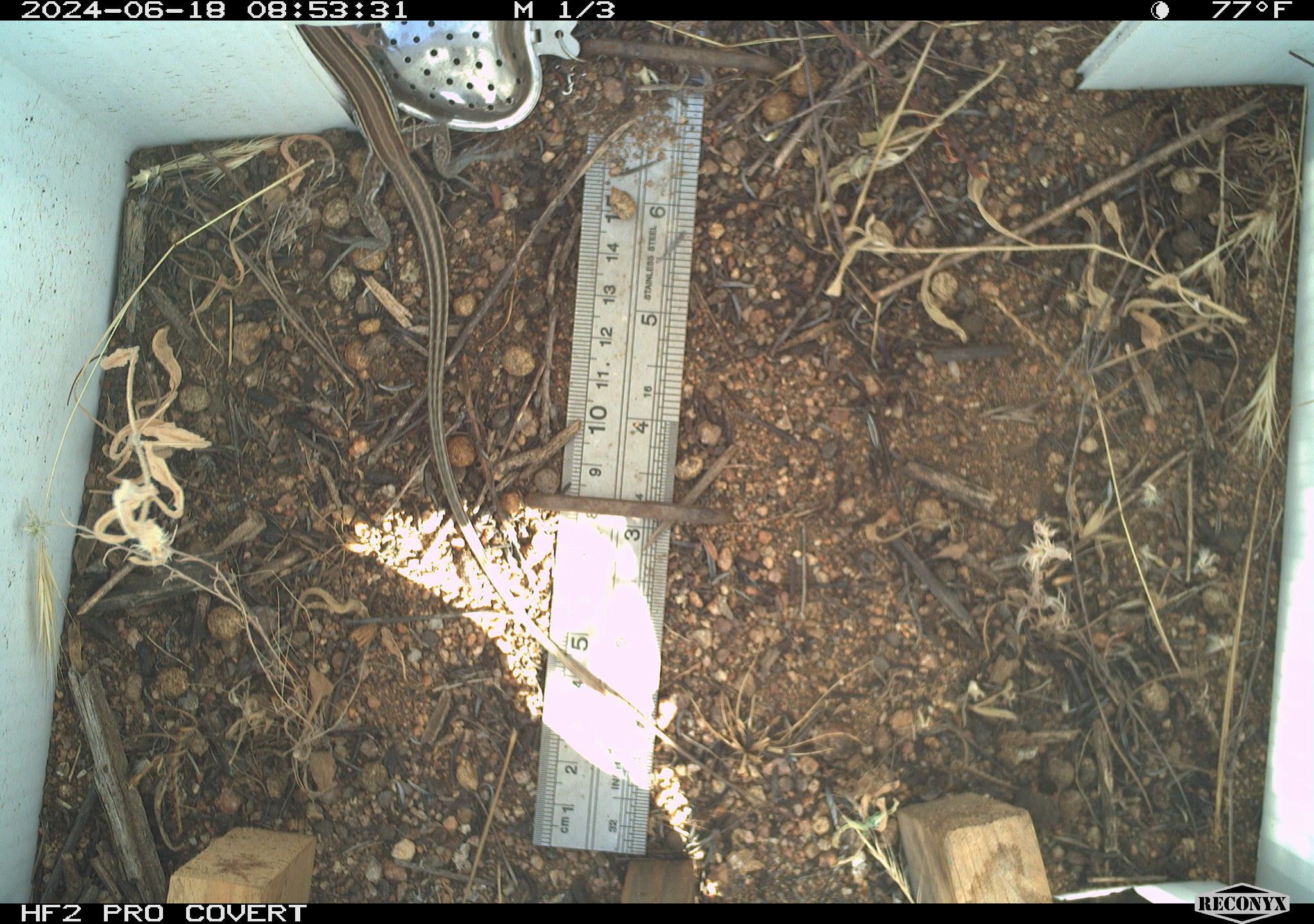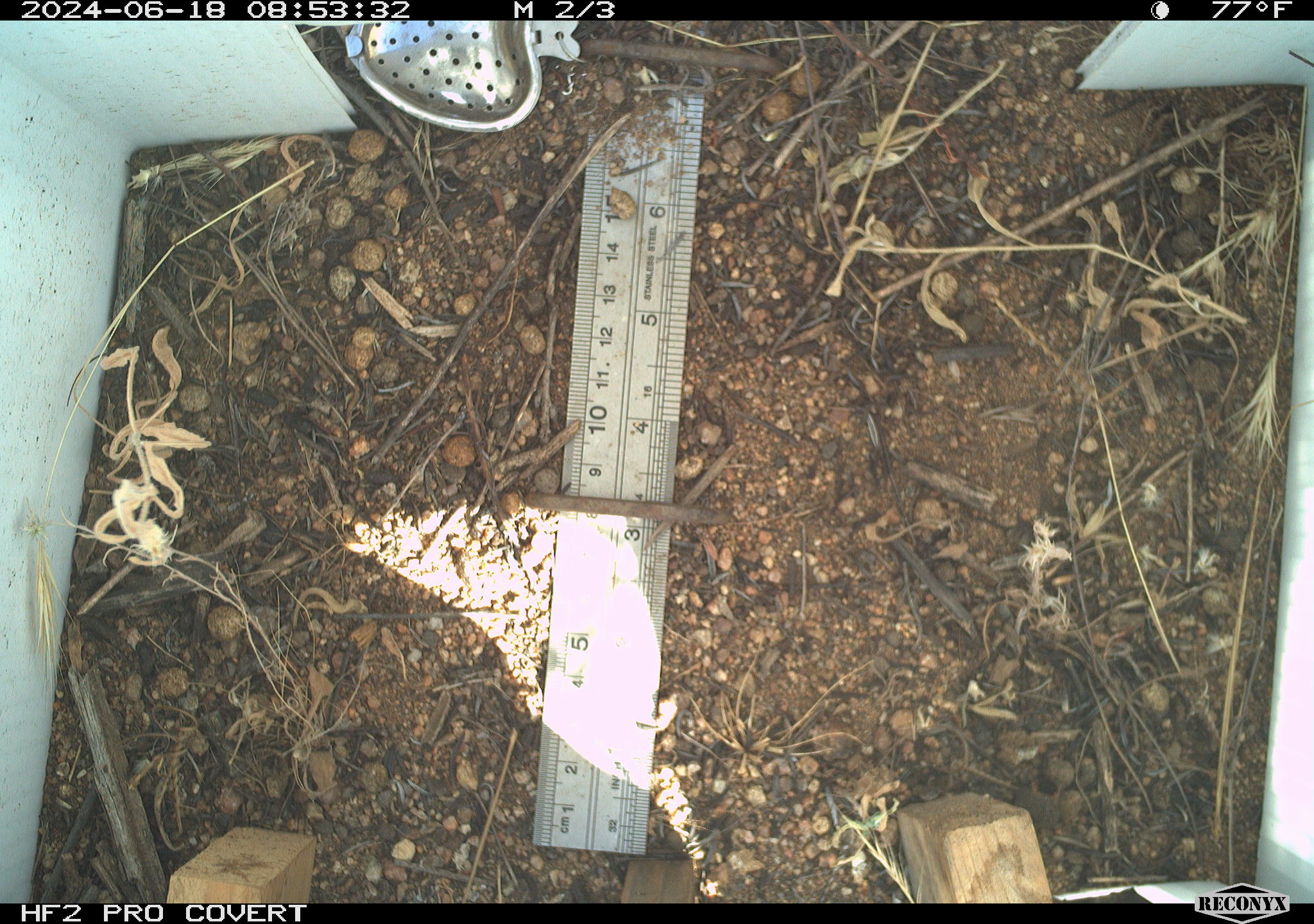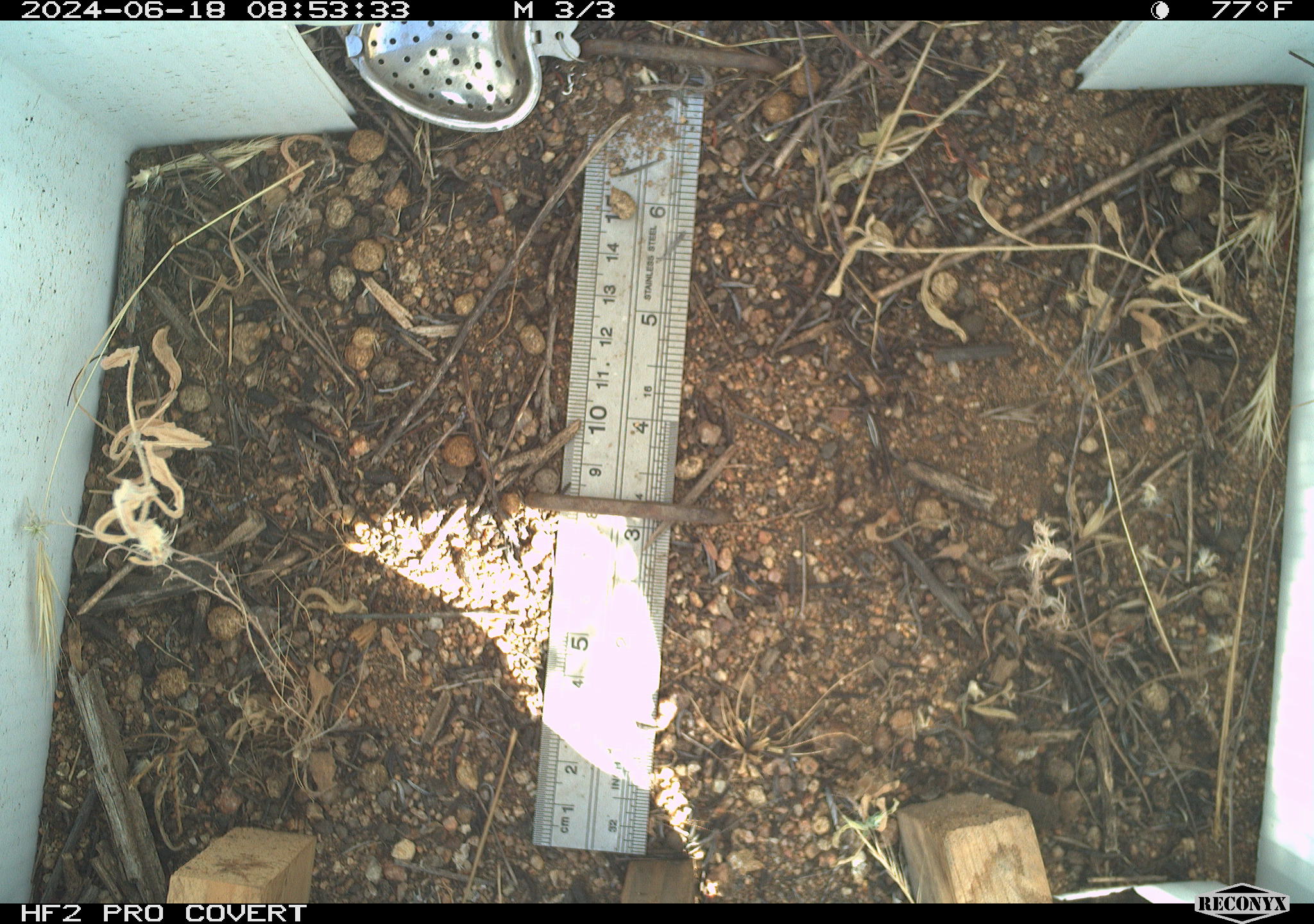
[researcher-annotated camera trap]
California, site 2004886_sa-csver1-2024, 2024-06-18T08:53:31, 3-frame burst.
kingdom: Animalia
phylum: Chordata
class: Reptilia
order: Squamata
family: Scincidae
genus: Plestiodon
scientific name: Plestiodon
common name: blue-tailed skinks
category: plestiodon species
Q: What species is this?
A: Plestiodon species (blue-tailed skinks) (Plestiodon).